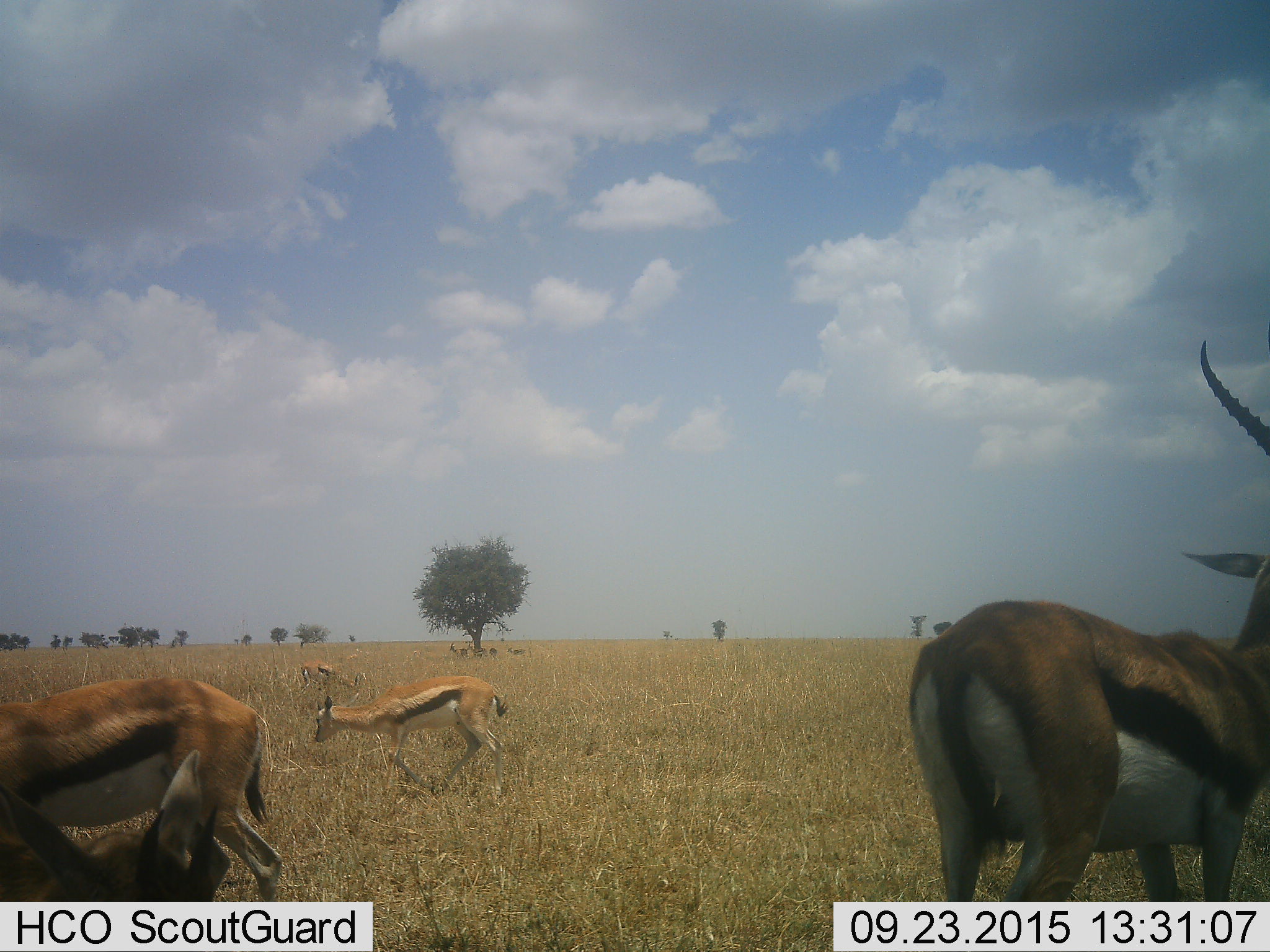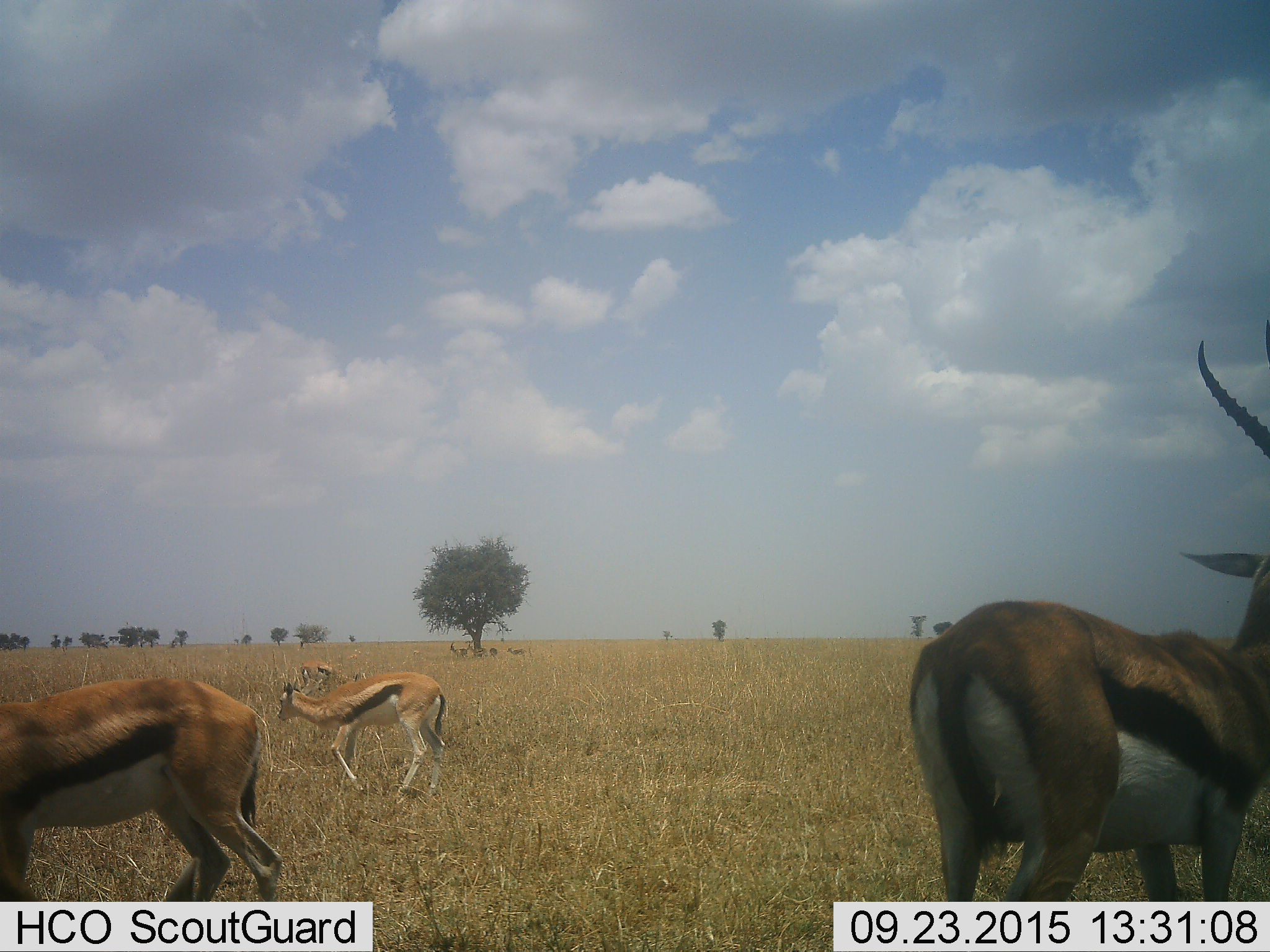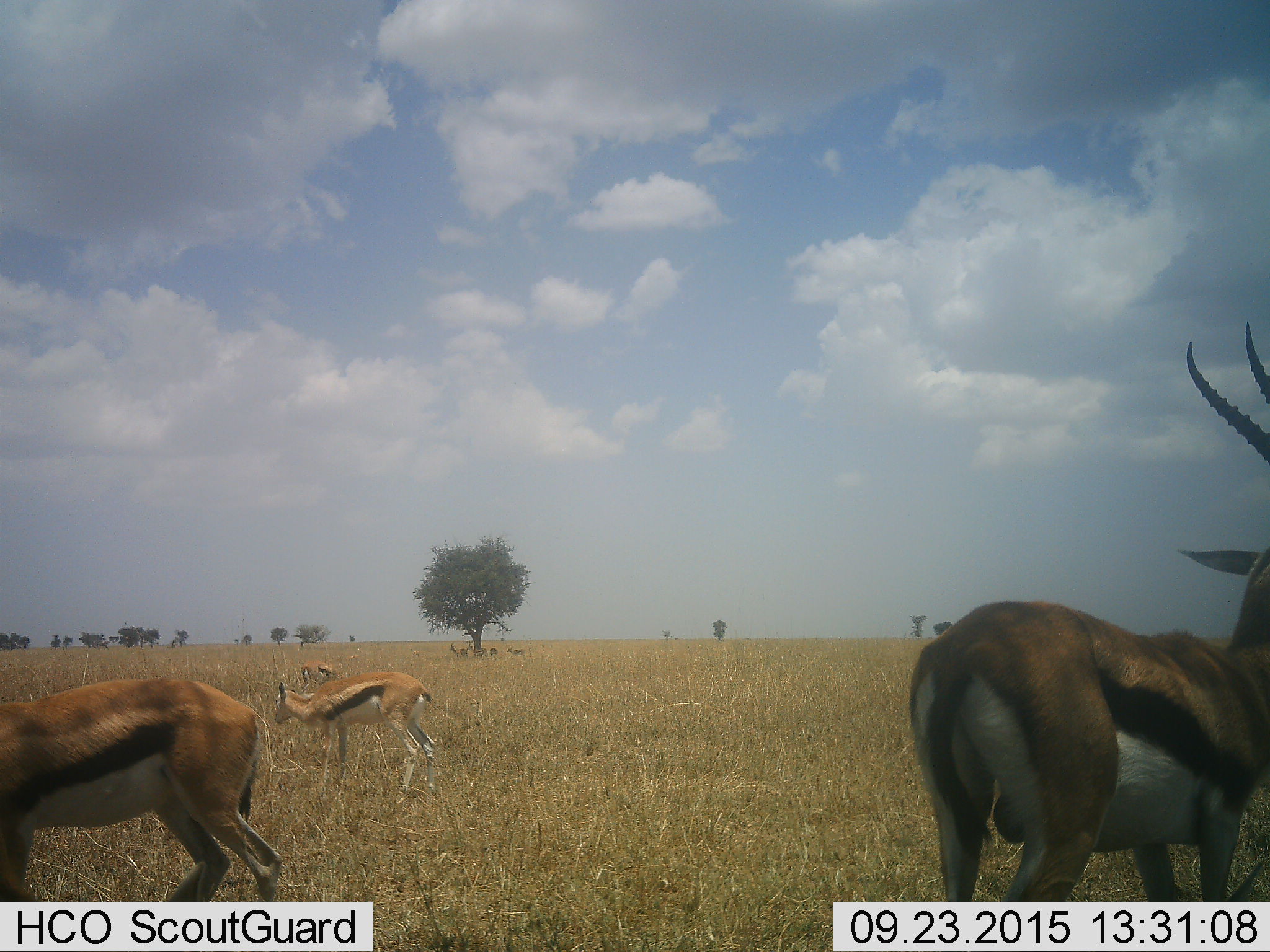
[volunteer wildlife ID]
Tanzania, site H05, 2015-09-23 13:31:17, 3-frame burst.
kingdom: Animalia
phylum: Chordata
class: Mammalia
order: Artiodactyla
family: Bovidae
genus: Eudorcas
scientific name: Eudorcas thomsonii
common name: thomson's gazelle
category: gazellethomsons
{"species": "gazellethomsons (thomson's gazelle) (Eudorcas thomsonii)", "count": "7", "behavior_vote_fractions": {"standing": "78%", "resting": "11%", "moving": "44%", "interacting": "0%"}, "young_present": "33%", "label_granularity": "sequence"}